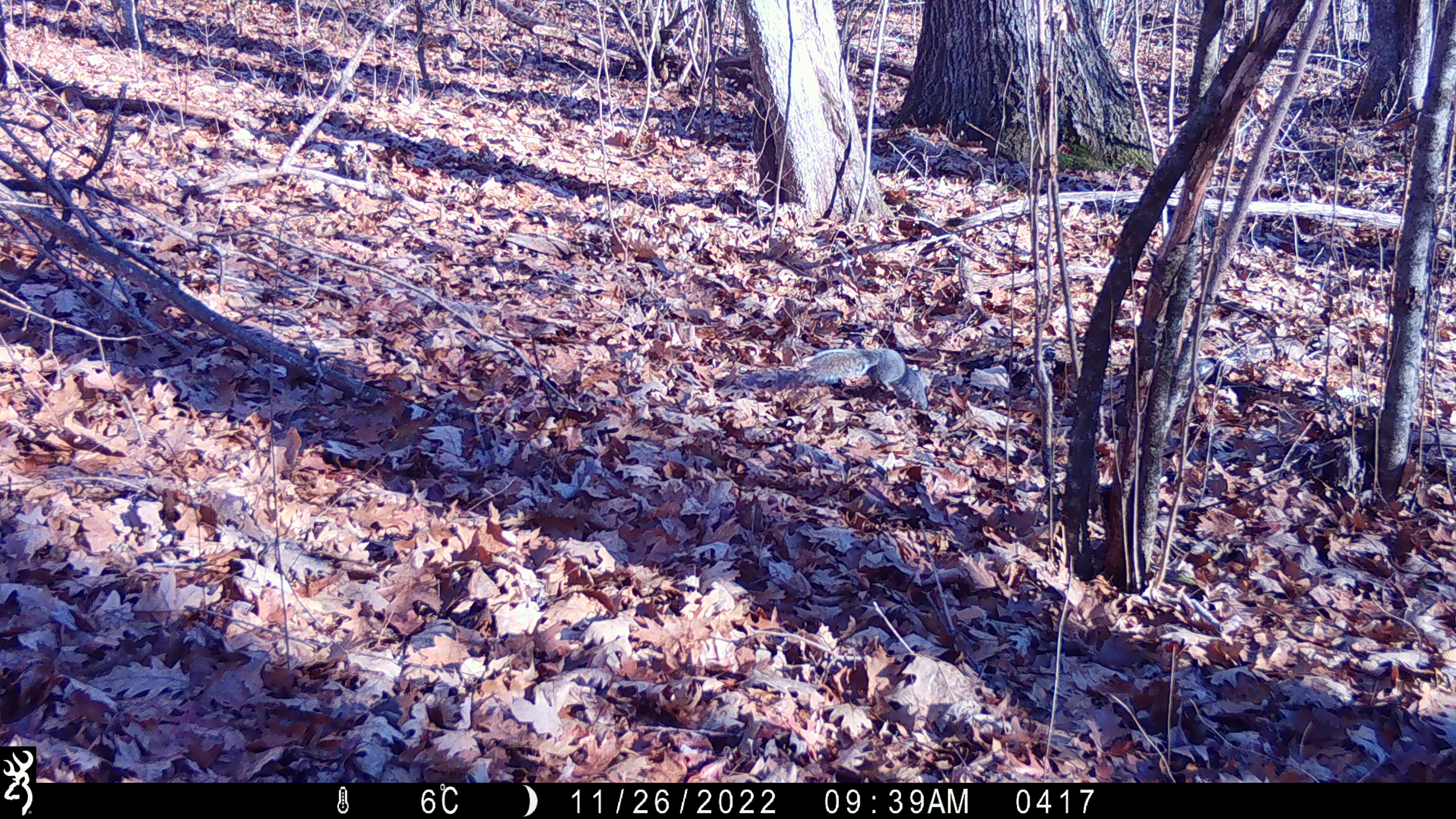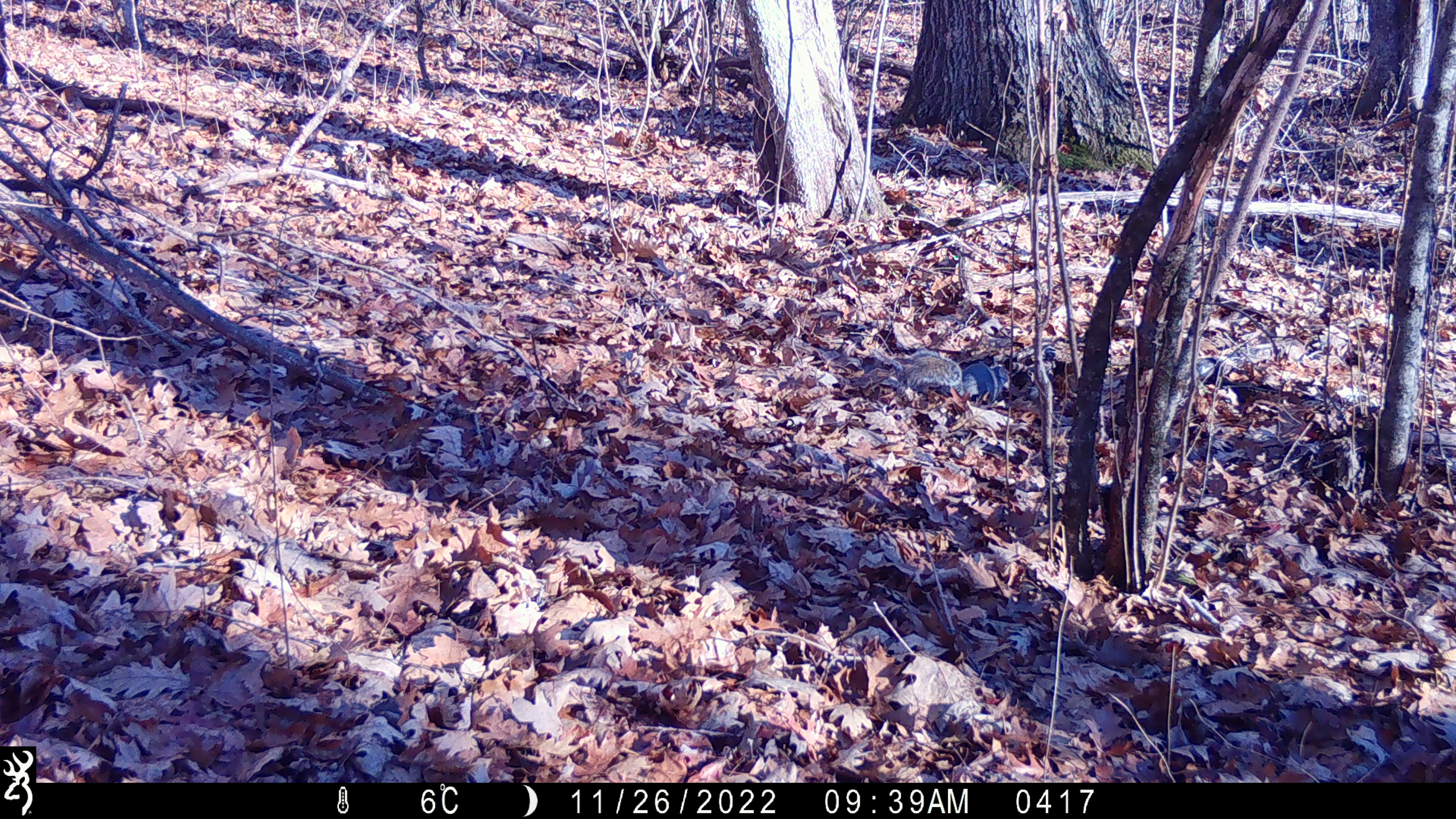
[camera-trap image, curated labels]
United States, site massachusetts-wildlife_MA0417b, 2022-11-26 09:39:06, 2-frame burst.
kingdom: Animalia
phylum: Chordata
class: Mammalia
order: Rodentia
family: Sciuridae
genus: Sciurus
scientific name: Sciurus carolinensis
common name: gray squirrel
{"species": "gray squirrel (Sciurus carolinensis)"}